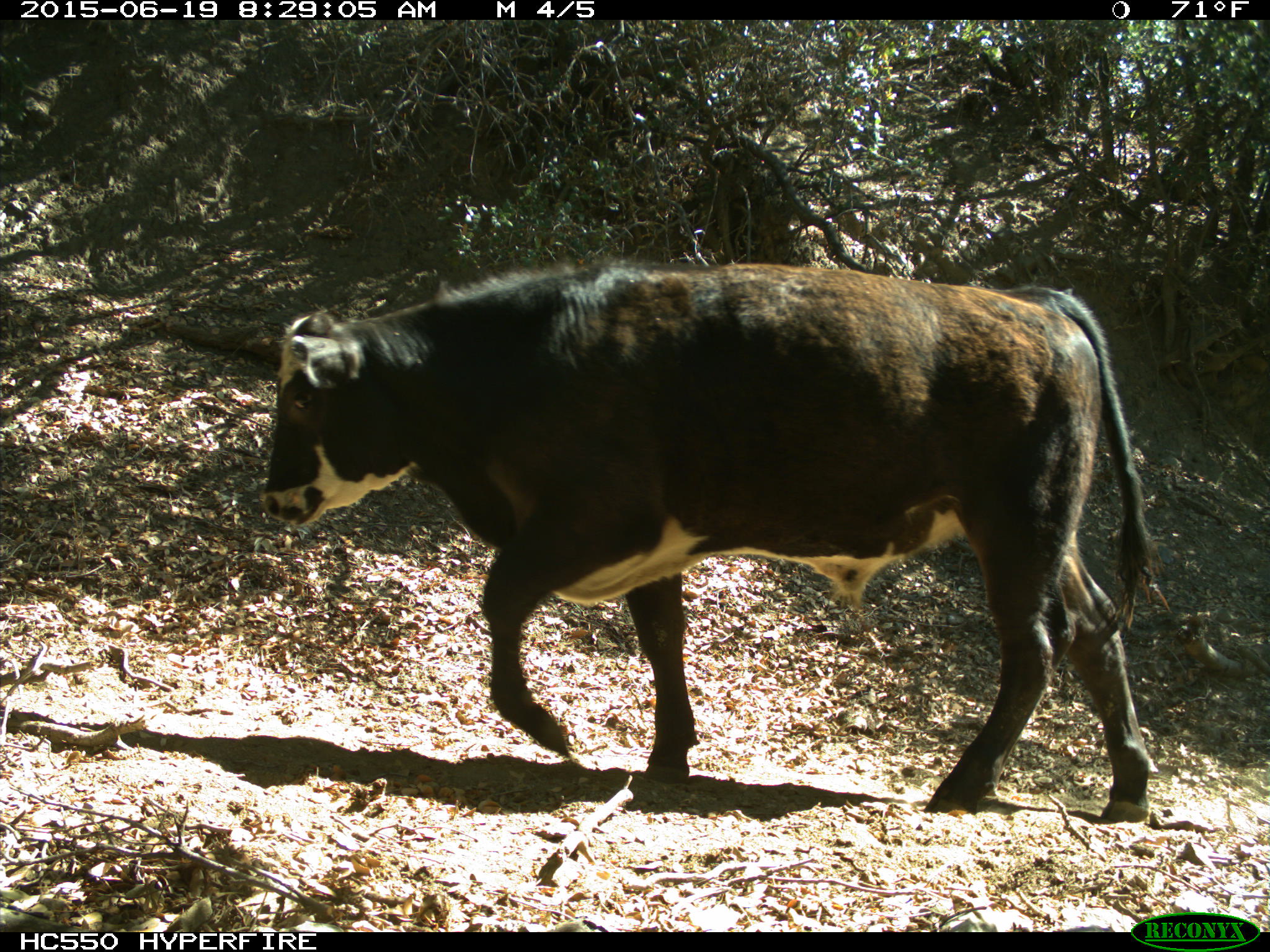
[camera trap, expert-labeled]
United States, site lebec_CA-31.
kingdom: Animalia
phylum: Chordata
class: Mammalia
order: Artiodactyla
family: Bovidae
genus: Bos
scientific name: Bos taurus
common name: domestic cow